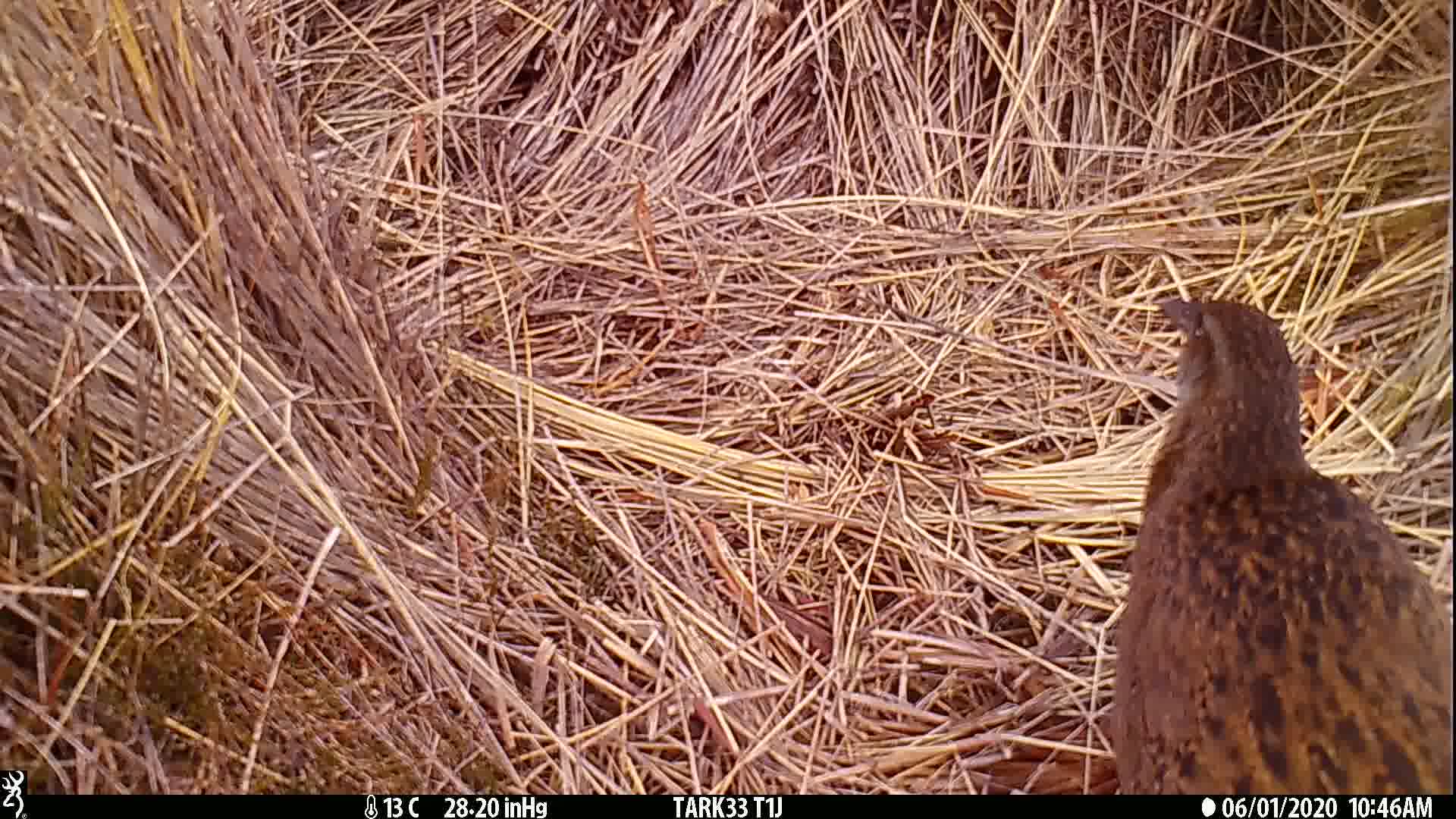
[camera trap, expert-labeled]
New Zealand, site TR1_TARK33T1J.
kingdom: Animalia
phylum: Chordata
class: Aves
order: Gruiformes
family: Rallidae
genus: Gallirallus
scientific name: Gallirallus australis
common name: weka